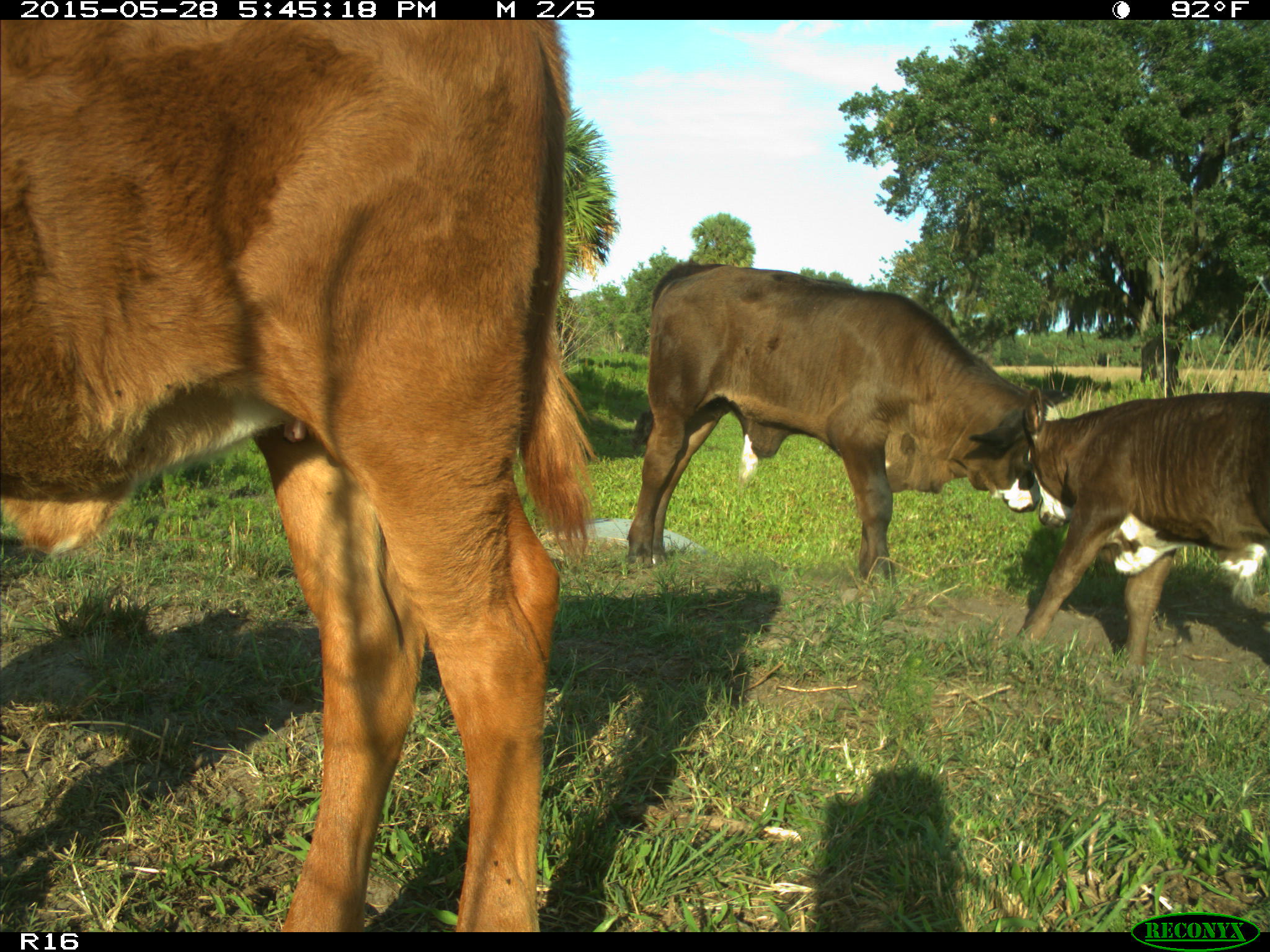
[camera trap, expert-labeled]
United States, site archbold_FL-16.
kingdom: Animalia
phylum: Chordata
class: Mammalia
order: Artiodactyla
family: Bovidae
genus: Bos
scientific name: Bos taurus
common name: domestic cow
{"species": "Bos taurus (domestic cow)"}